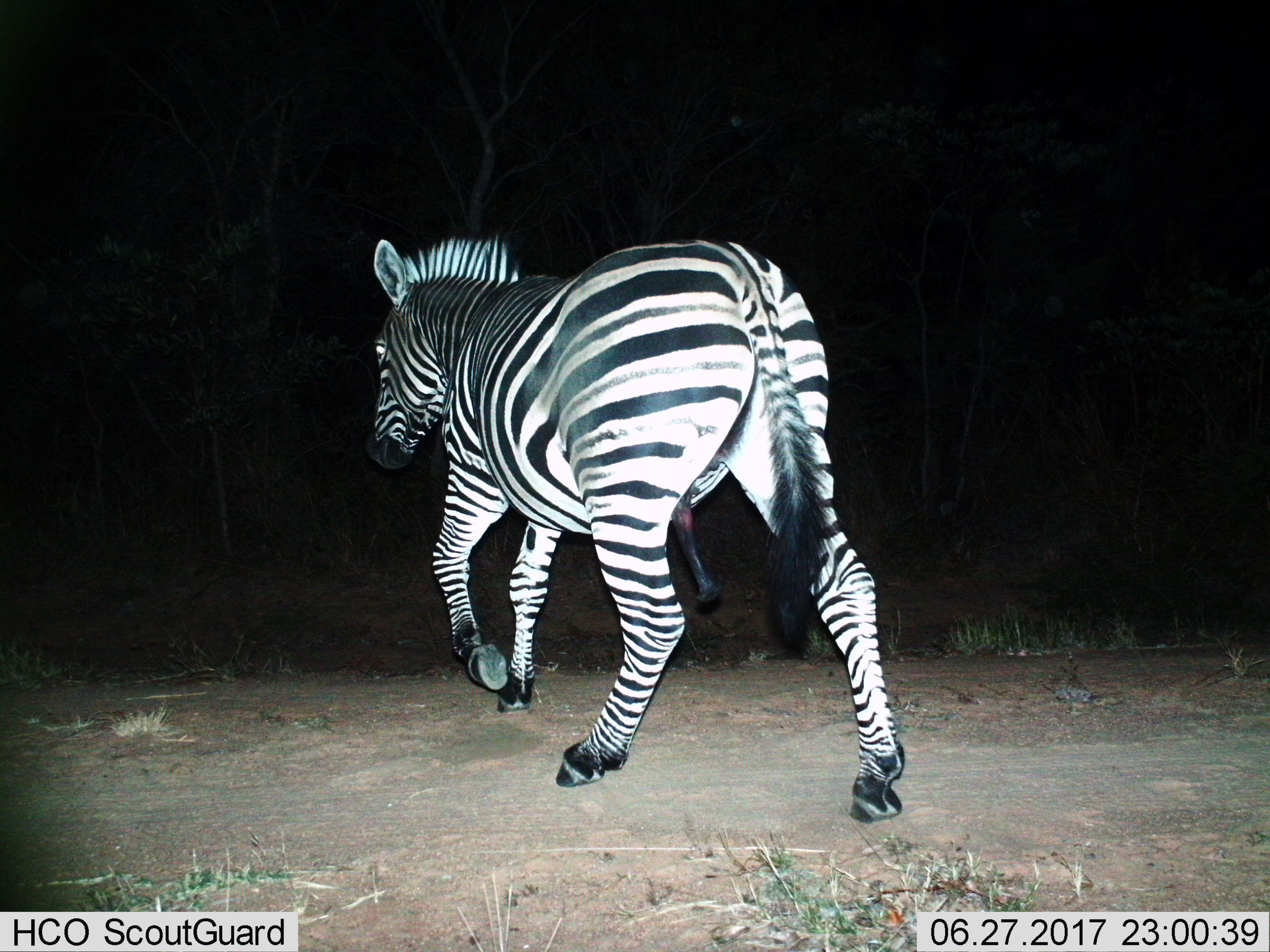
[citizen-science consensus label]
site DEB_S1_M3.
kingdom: Animalia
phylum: Chordata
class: Mammalia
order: Perissodactyla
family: Equidae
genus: Equus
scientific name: Equus quagga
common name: plains zebra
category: zebraplains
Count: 1.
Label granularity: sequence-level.